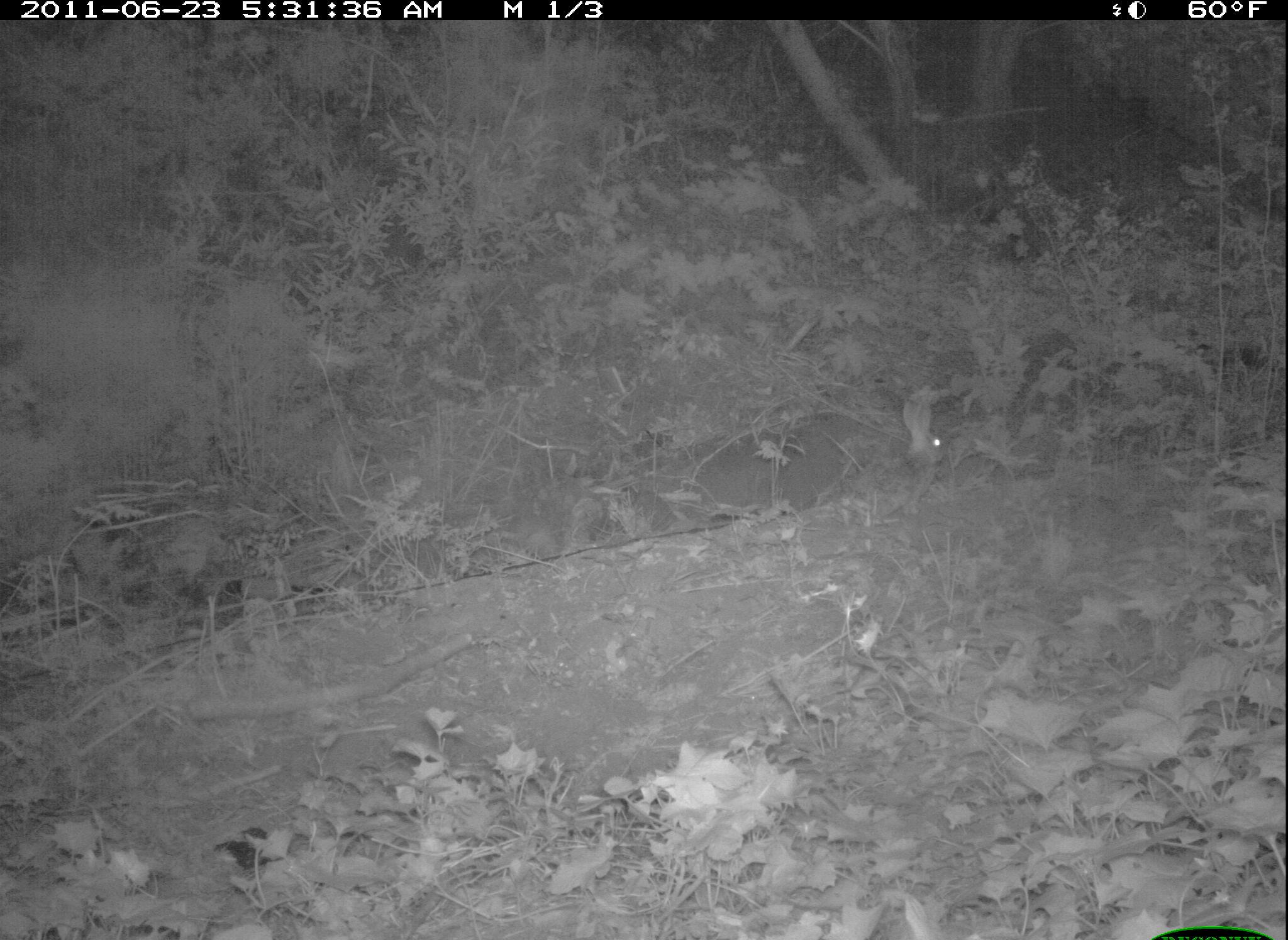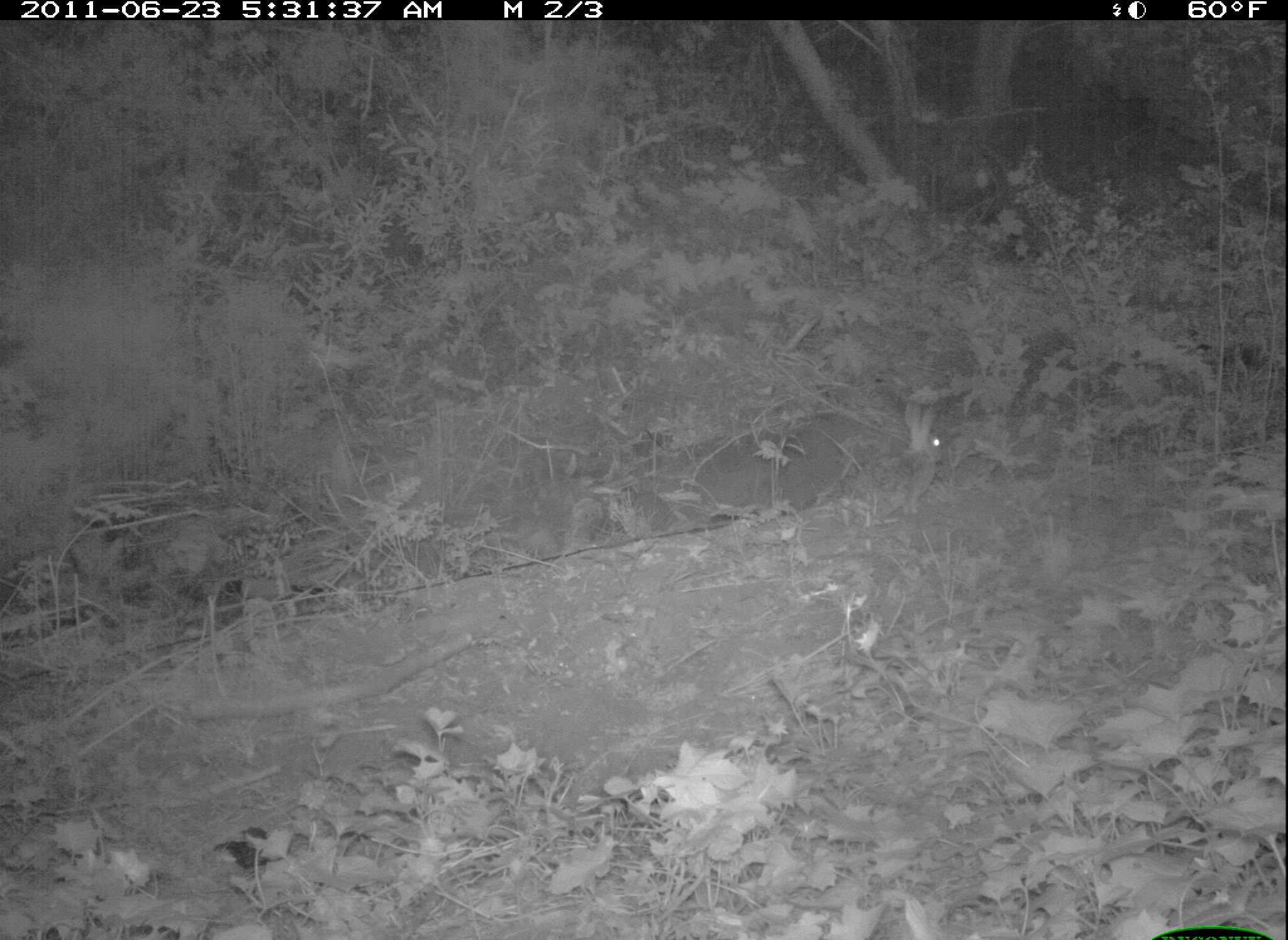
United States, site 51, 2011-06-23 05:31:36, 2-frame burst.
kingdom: Animalia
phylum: Chordata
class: Mammalia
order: Lagomorpha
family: Leporidae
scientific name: Leporidae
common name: rabbits and hares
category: rabbit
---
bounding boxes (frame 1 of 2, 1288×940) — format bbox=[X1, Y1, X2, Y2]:
rabbit: bbox=[836, 377, 954, 519]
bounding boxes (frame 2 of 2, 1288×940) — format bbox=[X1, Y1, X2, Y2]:
rabbit: bbox=[861, 369, 1048, 527]